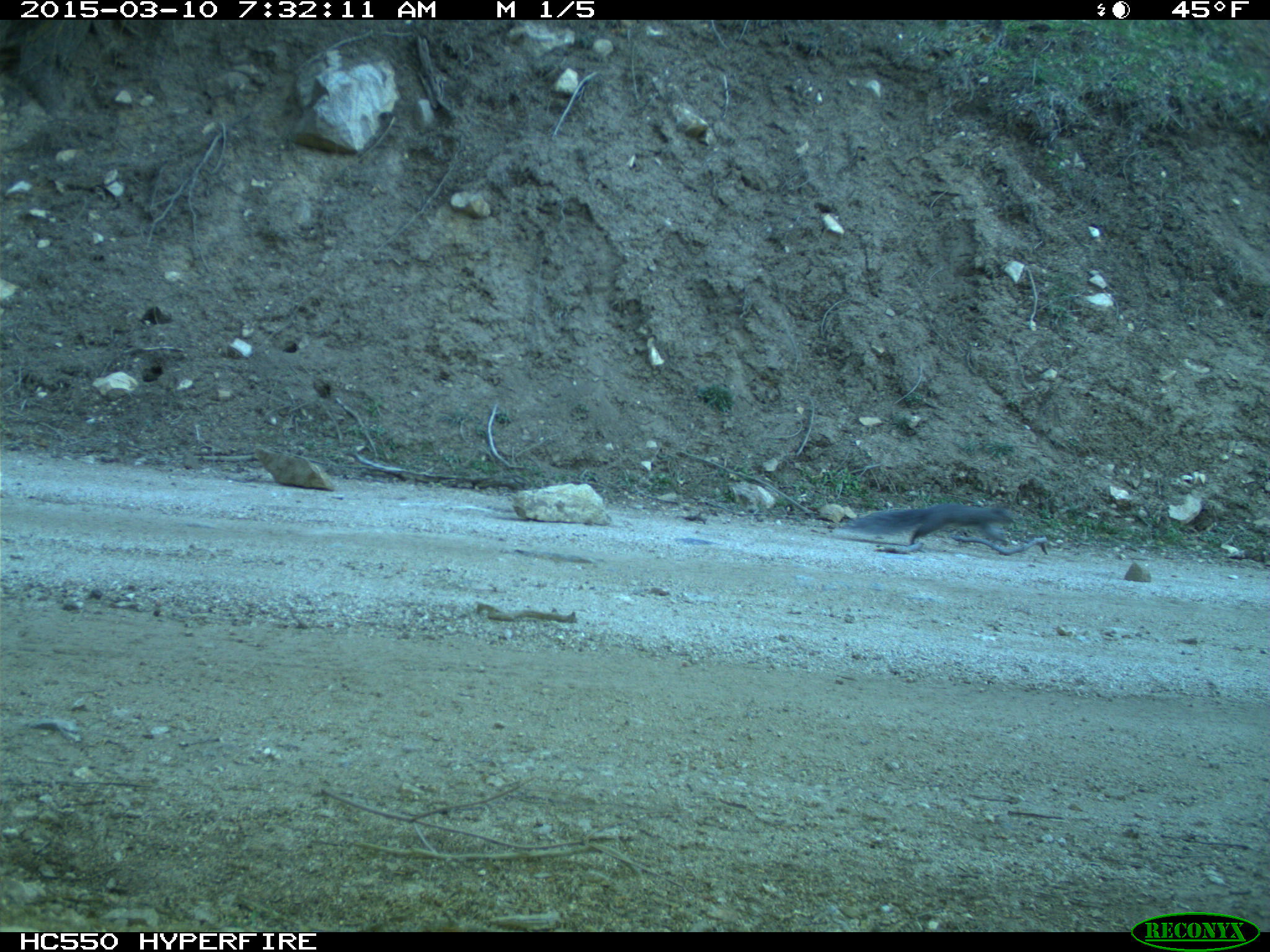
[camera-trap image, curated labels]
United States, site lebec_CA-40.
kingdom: Animalia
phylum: Chordata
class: Mammalia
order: Rodentia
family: Sciuridae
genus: Sciurus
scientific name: Sciurus carolinensis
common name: eastern gray squirrel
Sciurus carolinensis (eastern gray squirrel).